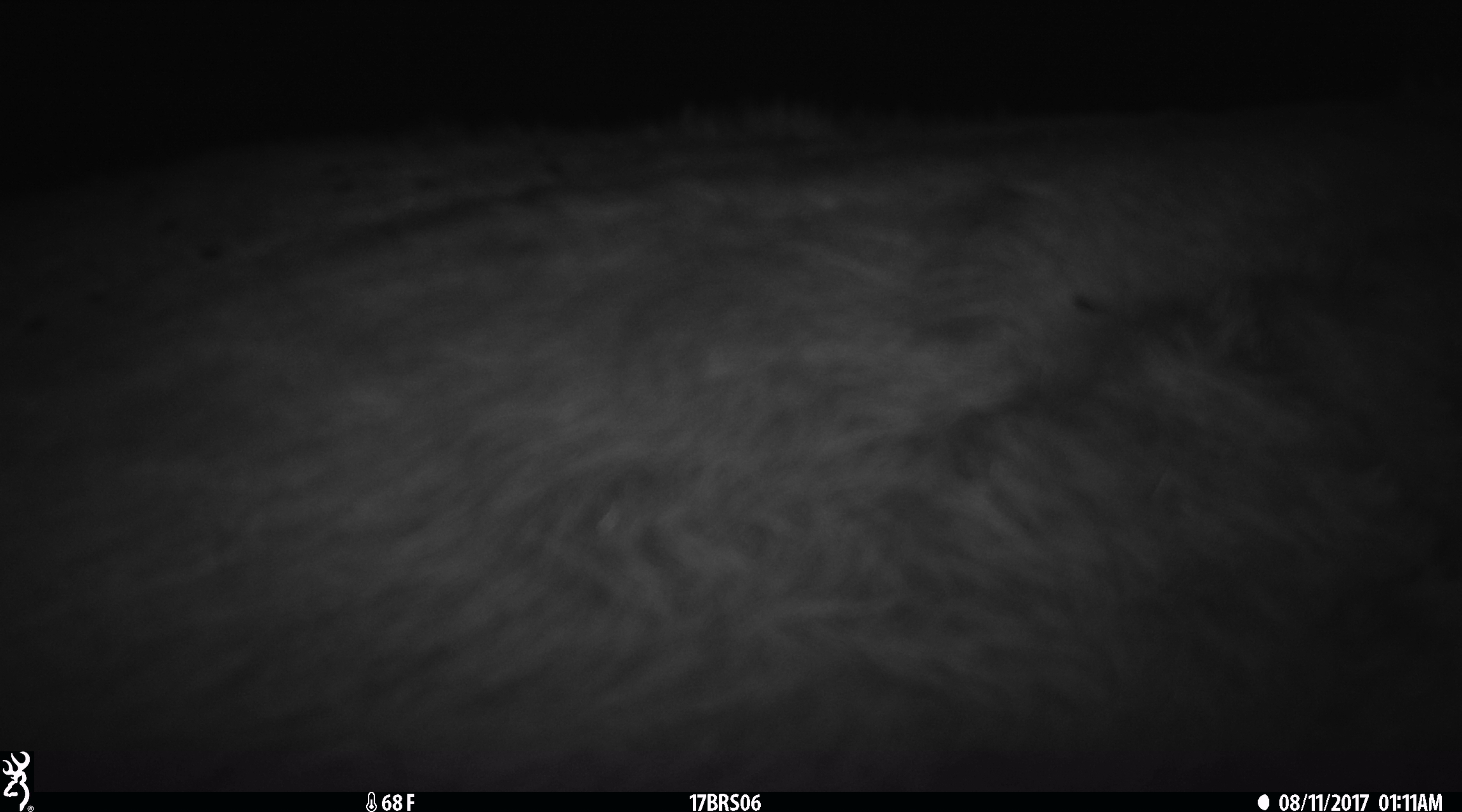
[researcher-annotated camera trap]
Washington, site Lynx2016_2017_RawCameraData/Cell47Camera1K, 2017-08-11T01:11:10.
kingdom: Animalia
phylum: Chordata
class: Mammalia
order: Artiodactyla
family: Bovidae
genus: Bos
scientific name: Bos taurus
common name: domestic cattle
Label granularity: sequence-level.